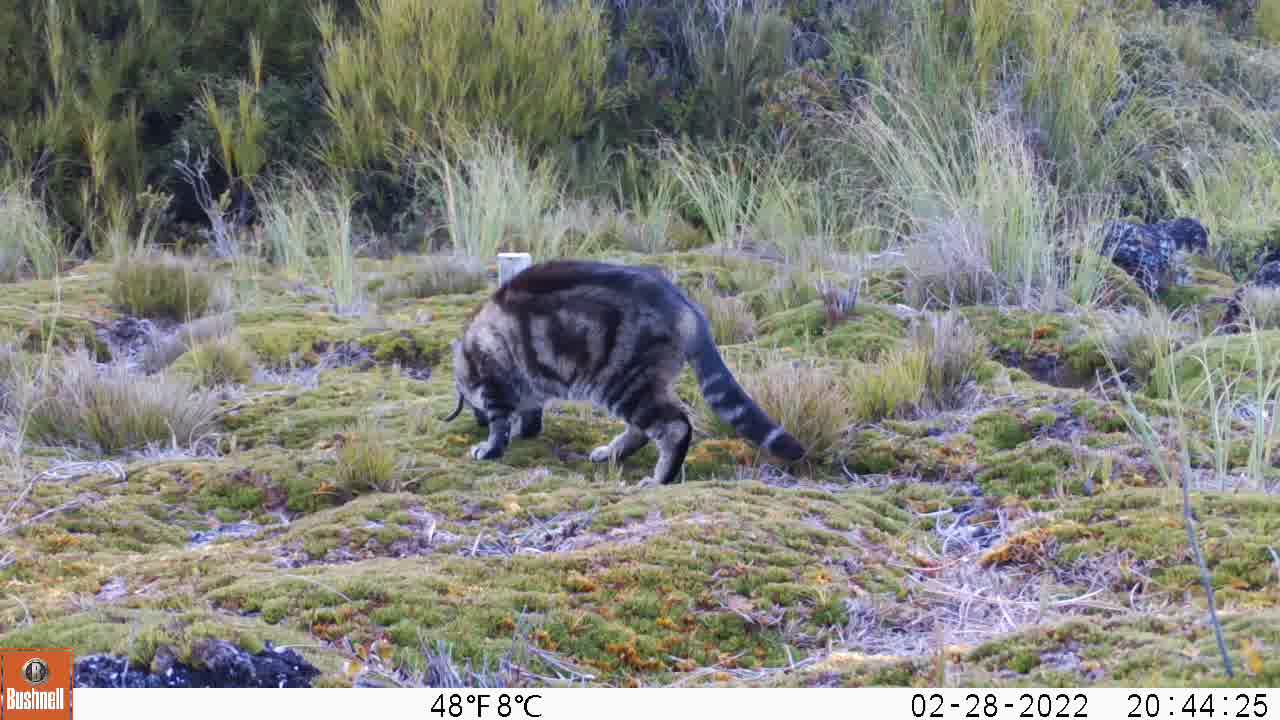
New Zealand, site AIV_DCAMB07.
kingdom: Animalia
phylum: Chordata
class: Mammalia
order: Carnivora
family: Felidae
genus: Felis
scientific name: Felis catus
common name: domestic cat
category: cat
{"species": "cat (domestic cat) (Felis catus)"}